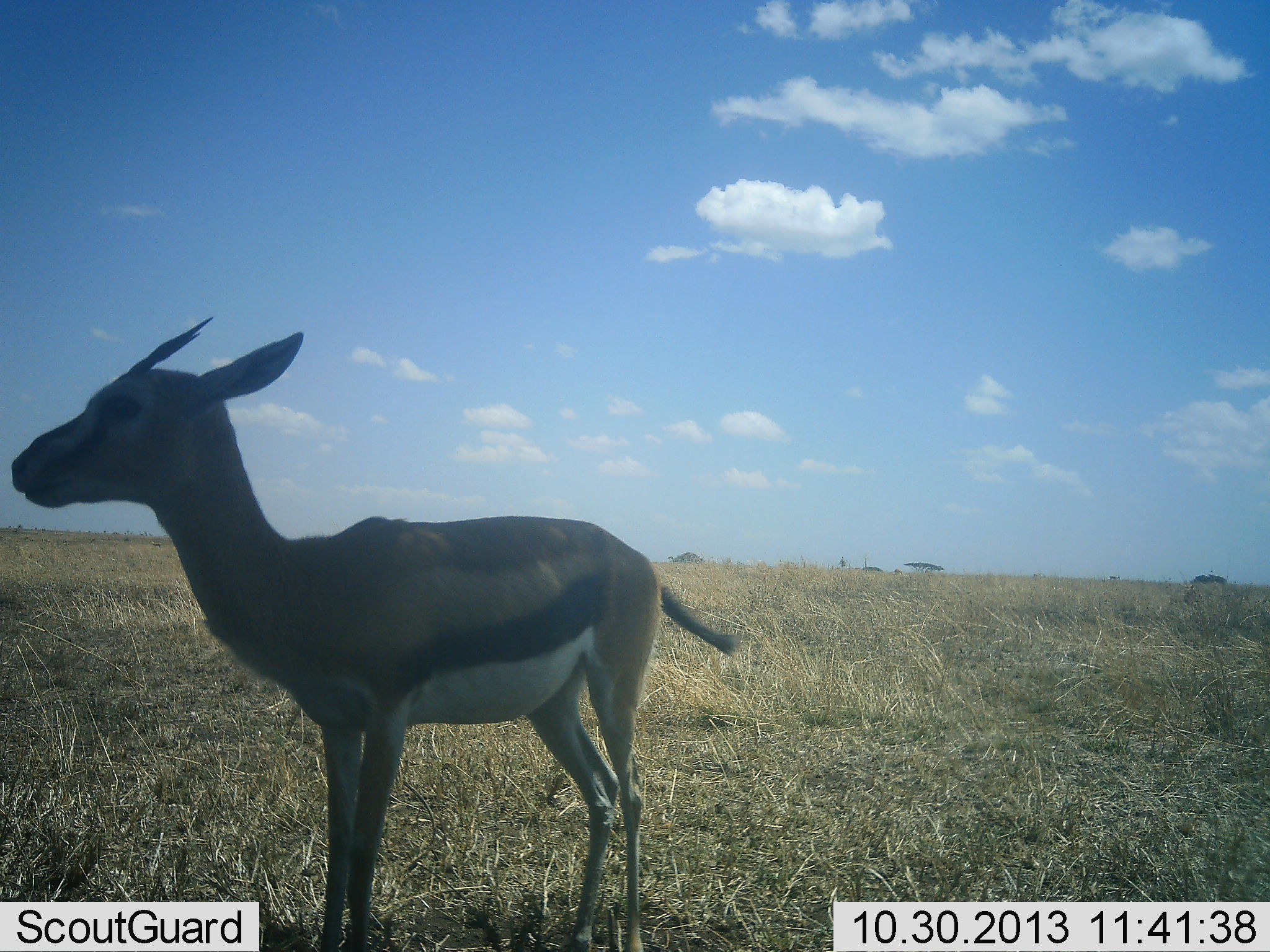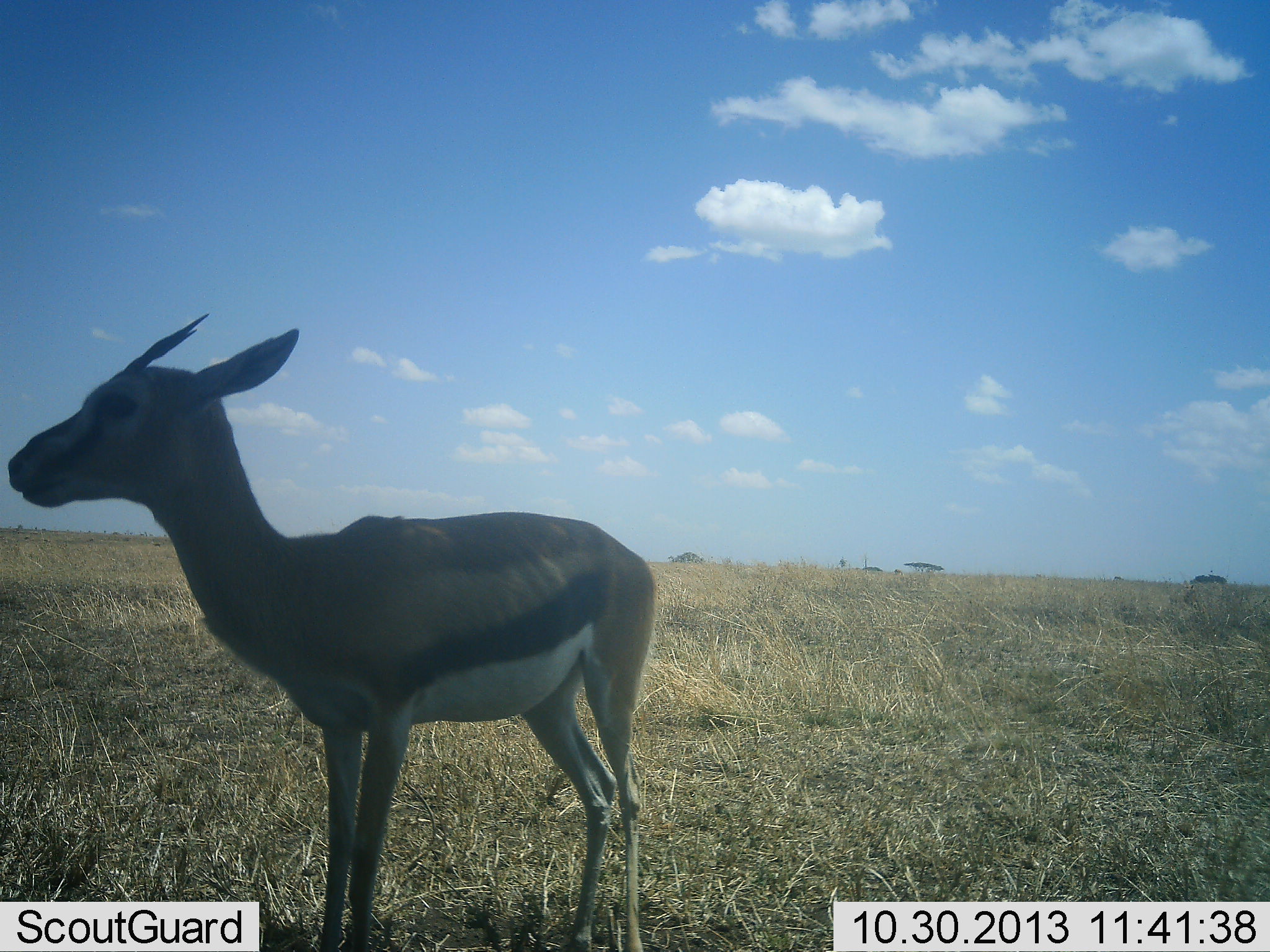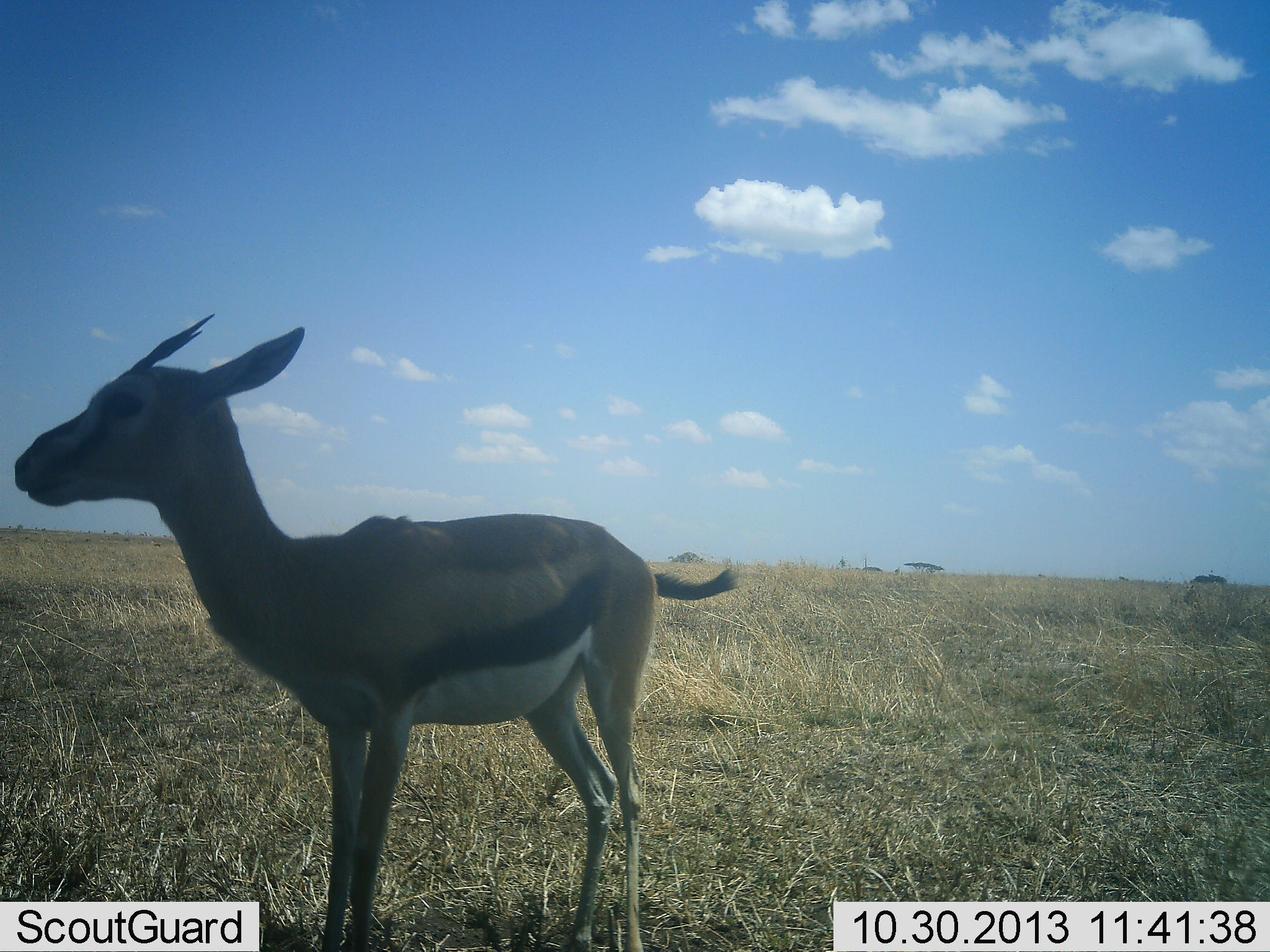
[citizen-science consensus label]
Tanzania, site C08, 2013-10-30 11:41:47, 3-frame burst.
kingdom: Animalia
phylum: Chordata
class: Mammalia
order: Artiodactyla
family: Bovidae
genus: Eudorcas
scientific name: Eudorcas thomsonii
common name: thomson's gazelle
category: gazellethomsons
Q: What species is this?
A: Gazellethomsons (thomson's gazelle) (Eudorcas thomsonii).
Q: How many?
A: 1.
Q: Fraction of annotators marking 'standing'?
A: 93%.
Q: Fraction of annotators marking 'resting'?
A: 0%.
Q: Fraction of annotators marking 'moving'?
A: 14%.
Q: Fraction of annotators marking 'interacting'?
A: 0%.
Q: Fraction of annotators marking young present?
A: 0%.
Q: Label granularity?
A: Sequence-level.